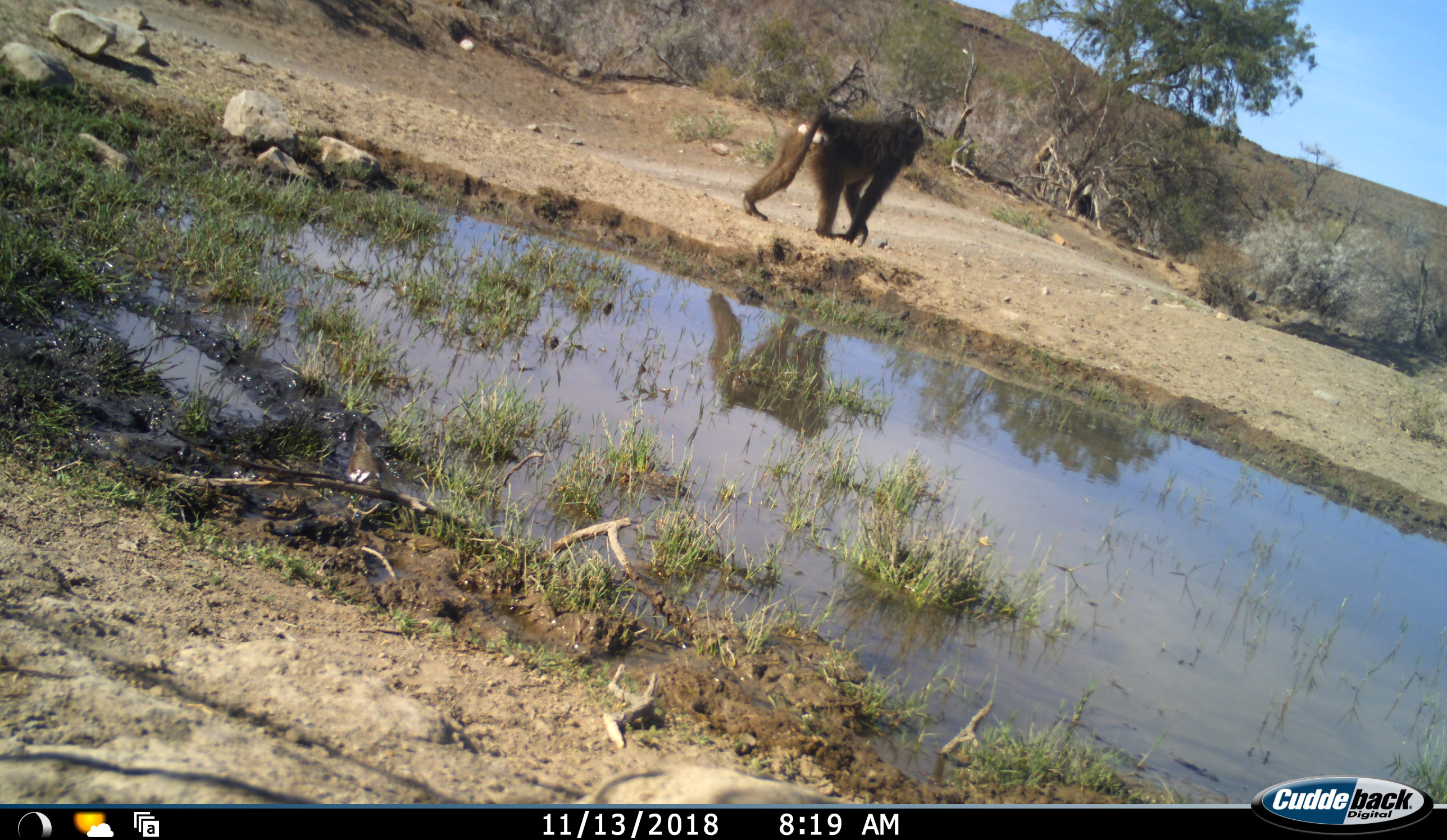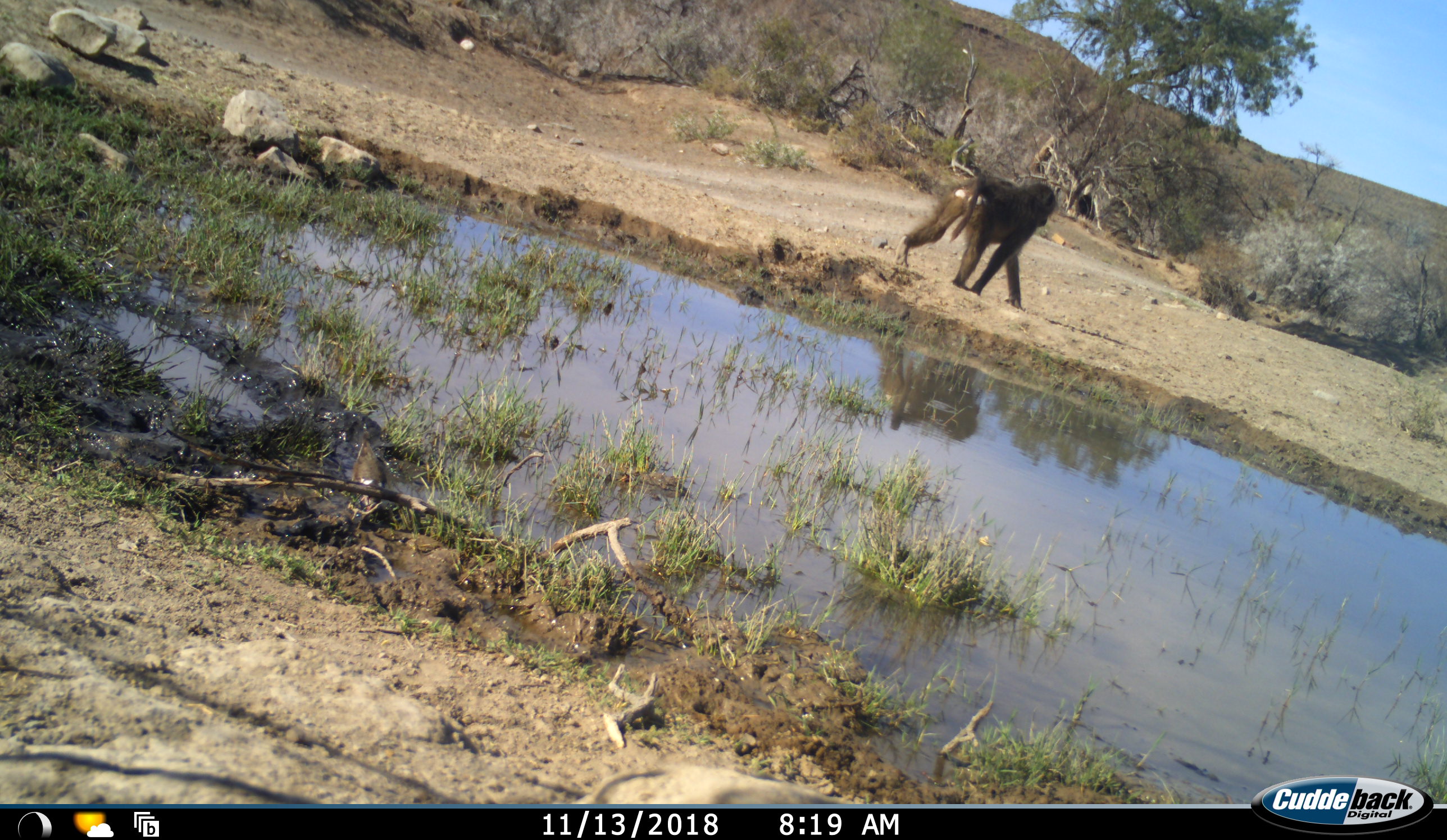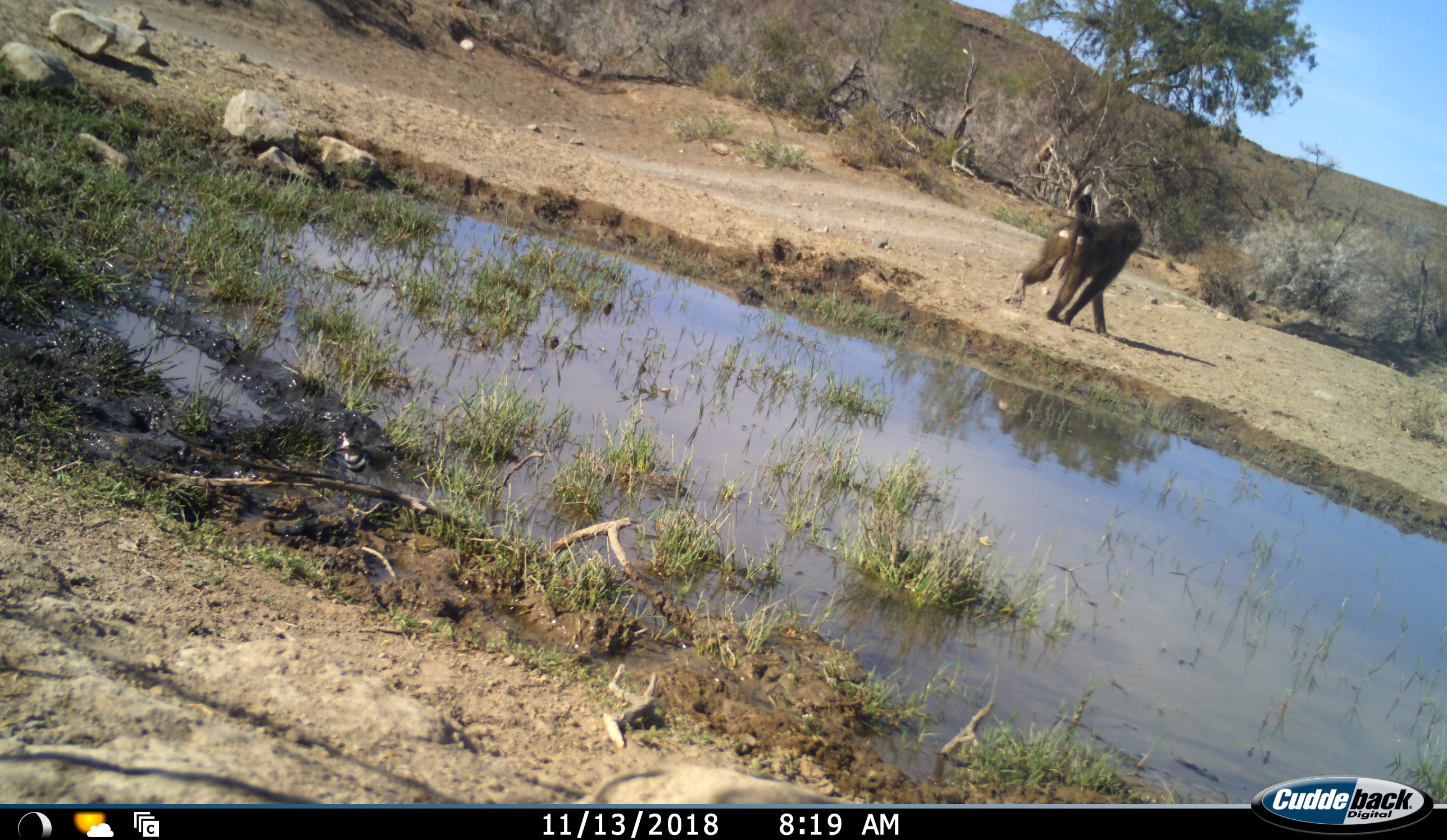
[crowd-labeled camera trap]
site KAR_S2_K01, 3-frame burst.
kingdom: Animalia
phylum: Chordata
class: Mammalia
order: Primates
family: Cercopithecidae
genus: Papio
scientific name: Papio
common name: baboon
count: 1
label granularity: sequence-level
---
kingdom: Animalia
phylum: Chordata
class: Aves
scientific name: Aves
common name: bird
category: birdother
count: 1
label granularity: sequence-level